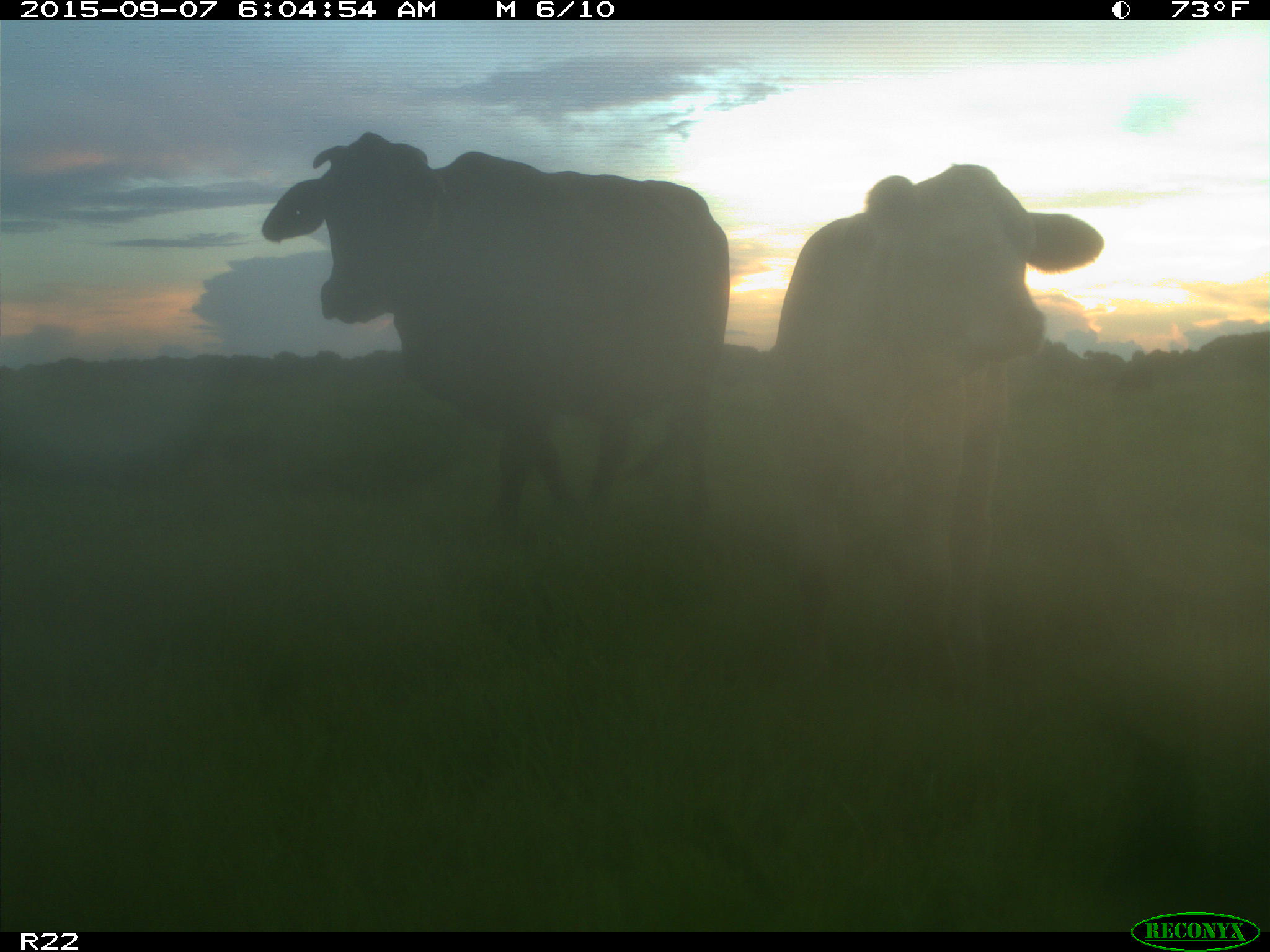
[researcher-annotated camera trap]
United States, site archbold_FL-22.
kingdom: Animalia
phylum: Chordata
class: Mammalia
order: Artiodactyla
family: Bovidae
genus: Bos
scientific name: Bos taurus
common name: domestic cow